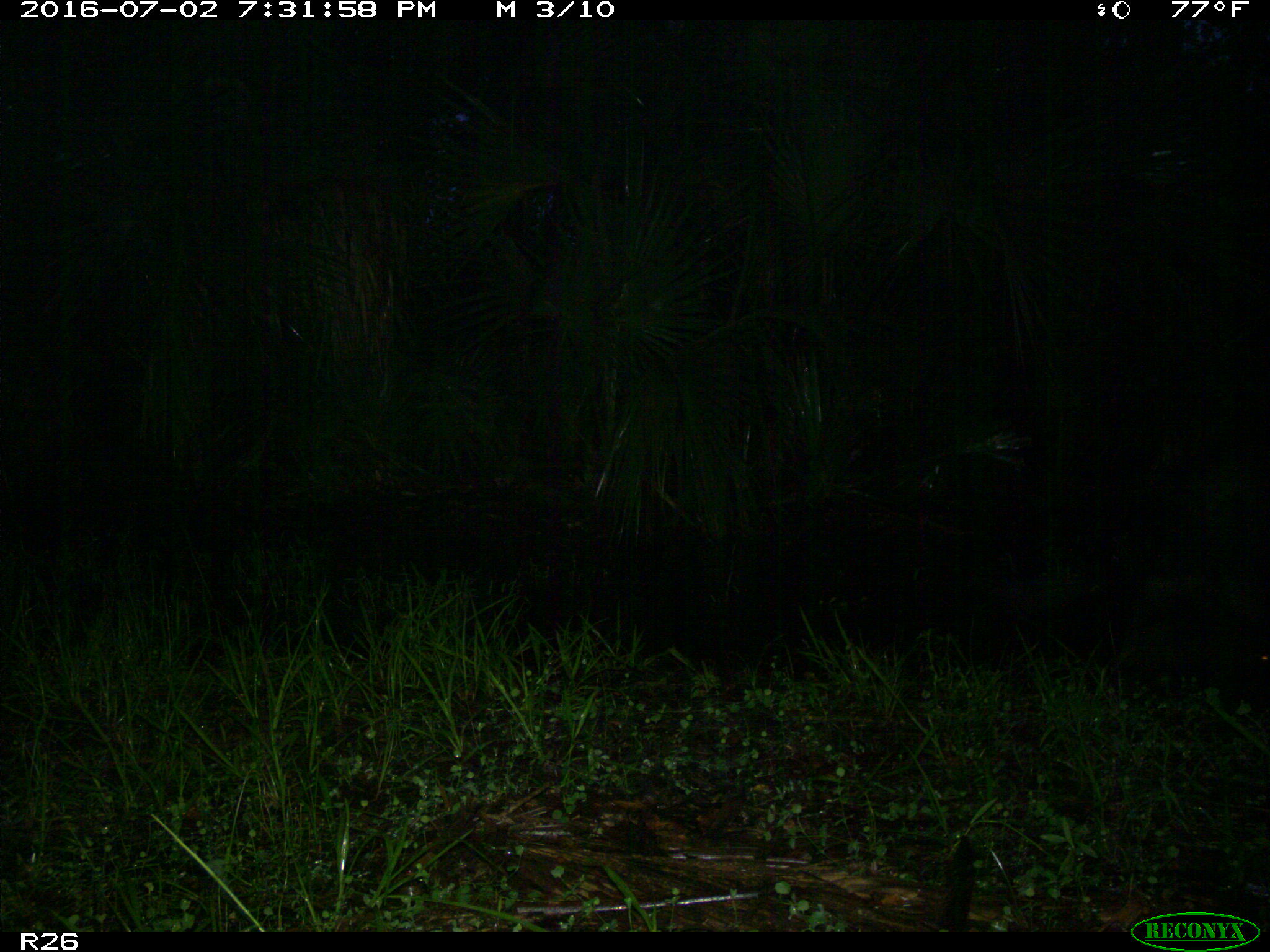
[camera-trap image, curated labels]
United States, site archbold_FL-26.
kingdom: Animalia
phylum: Chordata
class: Mammalia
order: Artiodactyla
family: Suidae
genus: Sus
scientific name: Sus scrofa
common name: wild boar